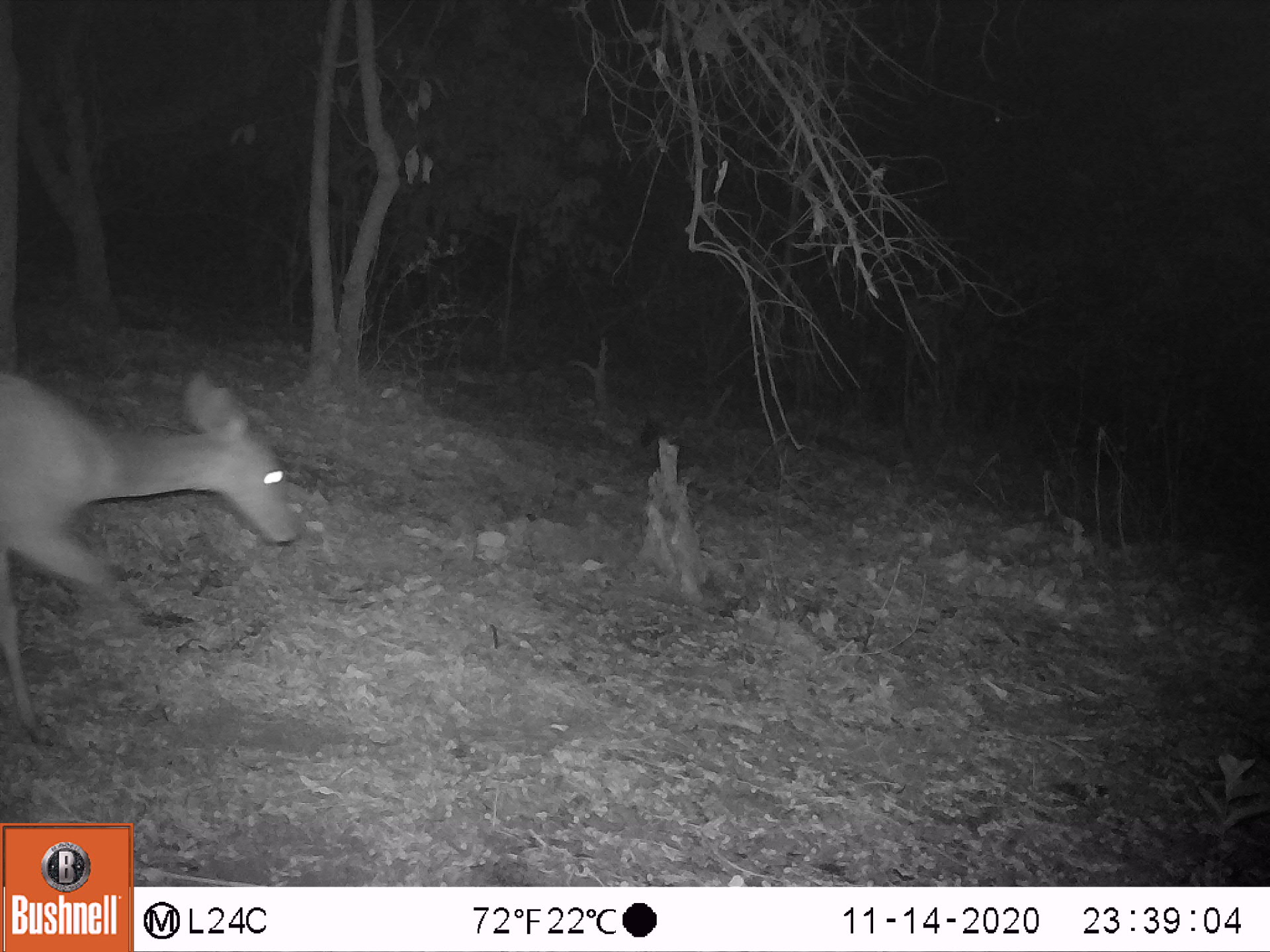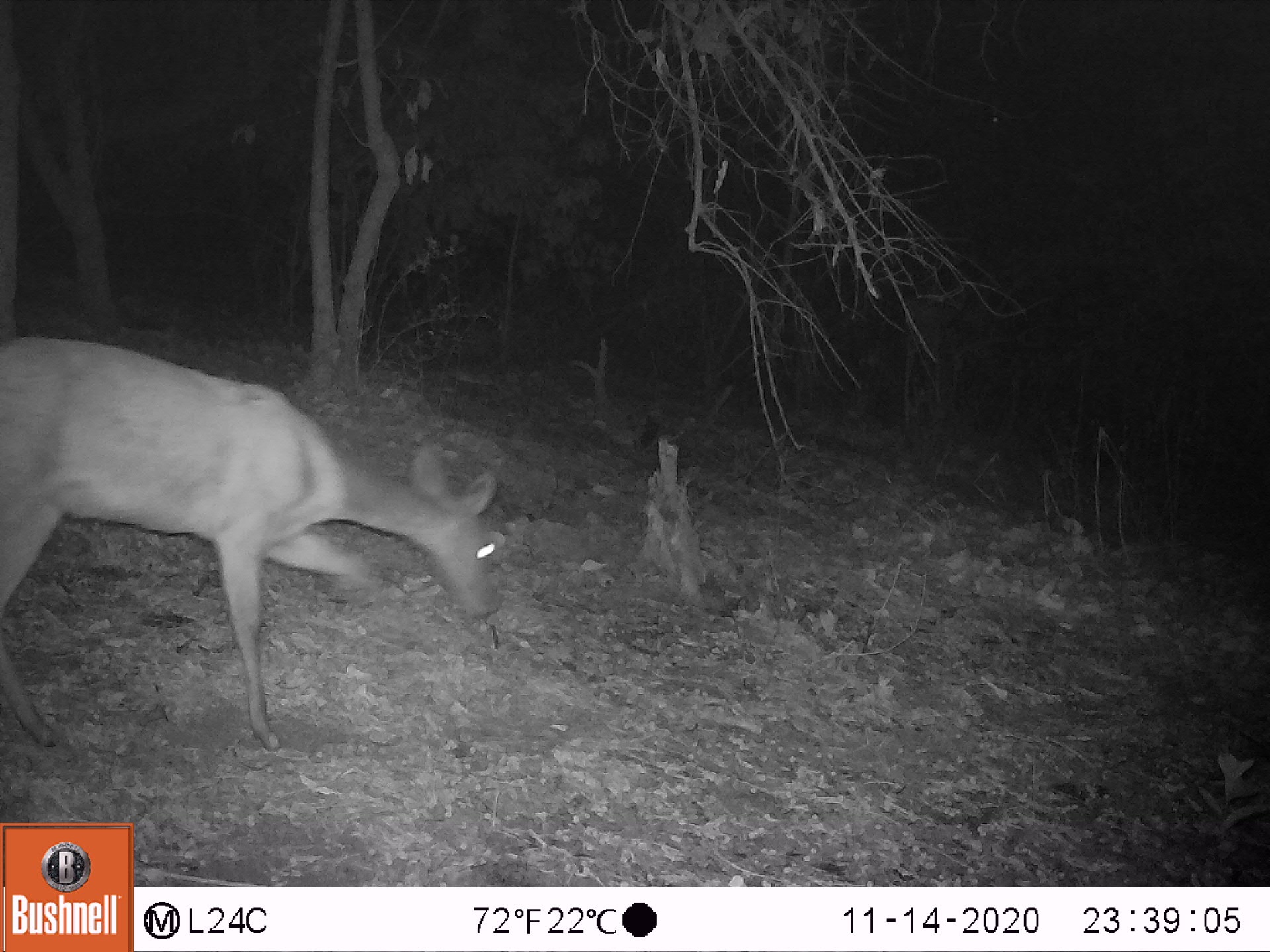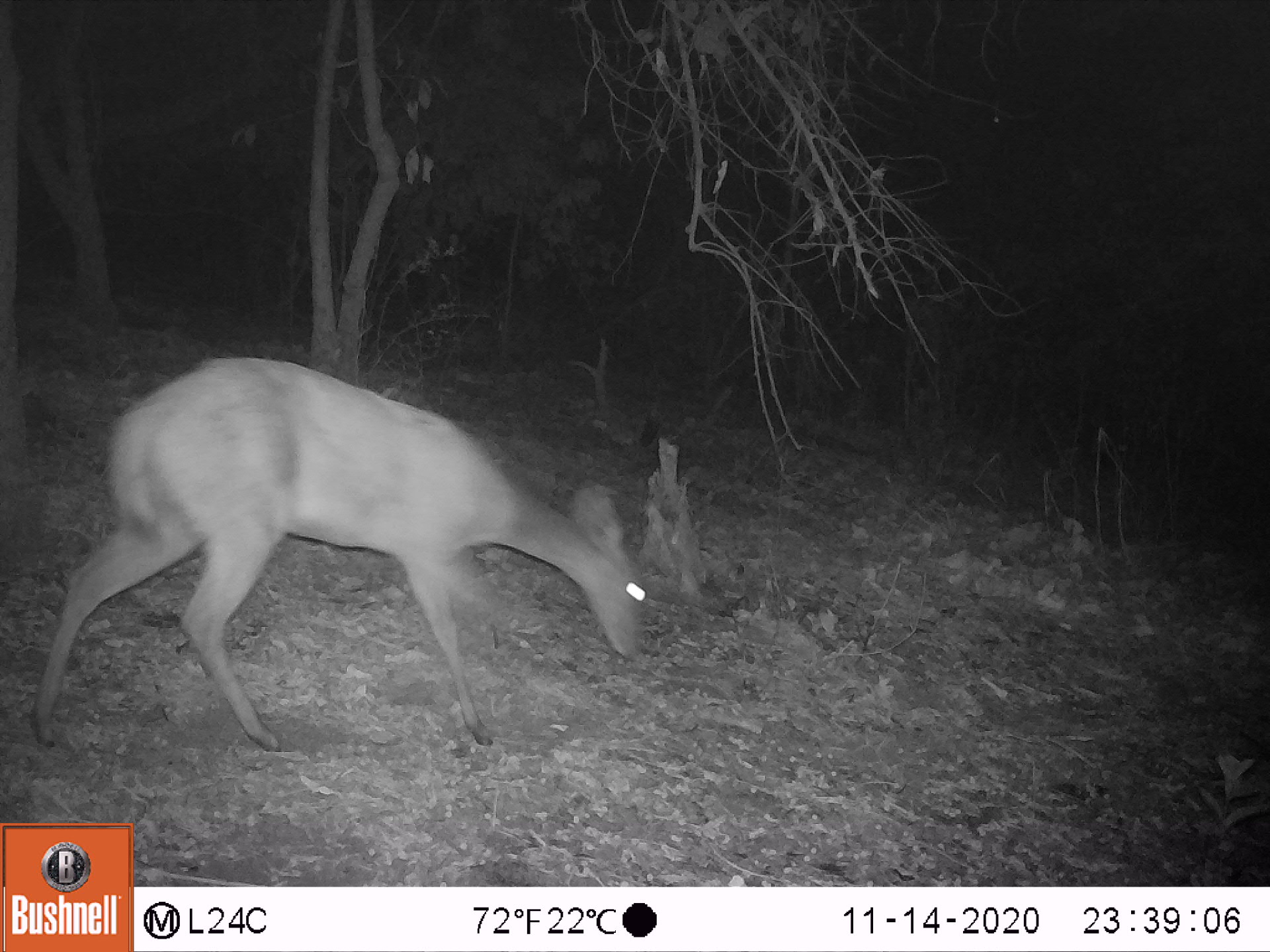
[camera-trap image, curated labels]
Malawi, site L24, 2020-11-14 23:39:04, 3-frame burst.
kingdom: Animalia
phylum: Chordata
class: Mammalia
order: Artiodactyla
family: Bovidae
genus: Tragelaphus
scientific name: Tragelaphus sylvaticus sylvaticus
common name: cape bushbuck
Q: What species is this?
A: Cape bushbuck (Tragelaphus sylvaticus sylvaticus).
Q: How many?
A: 1.